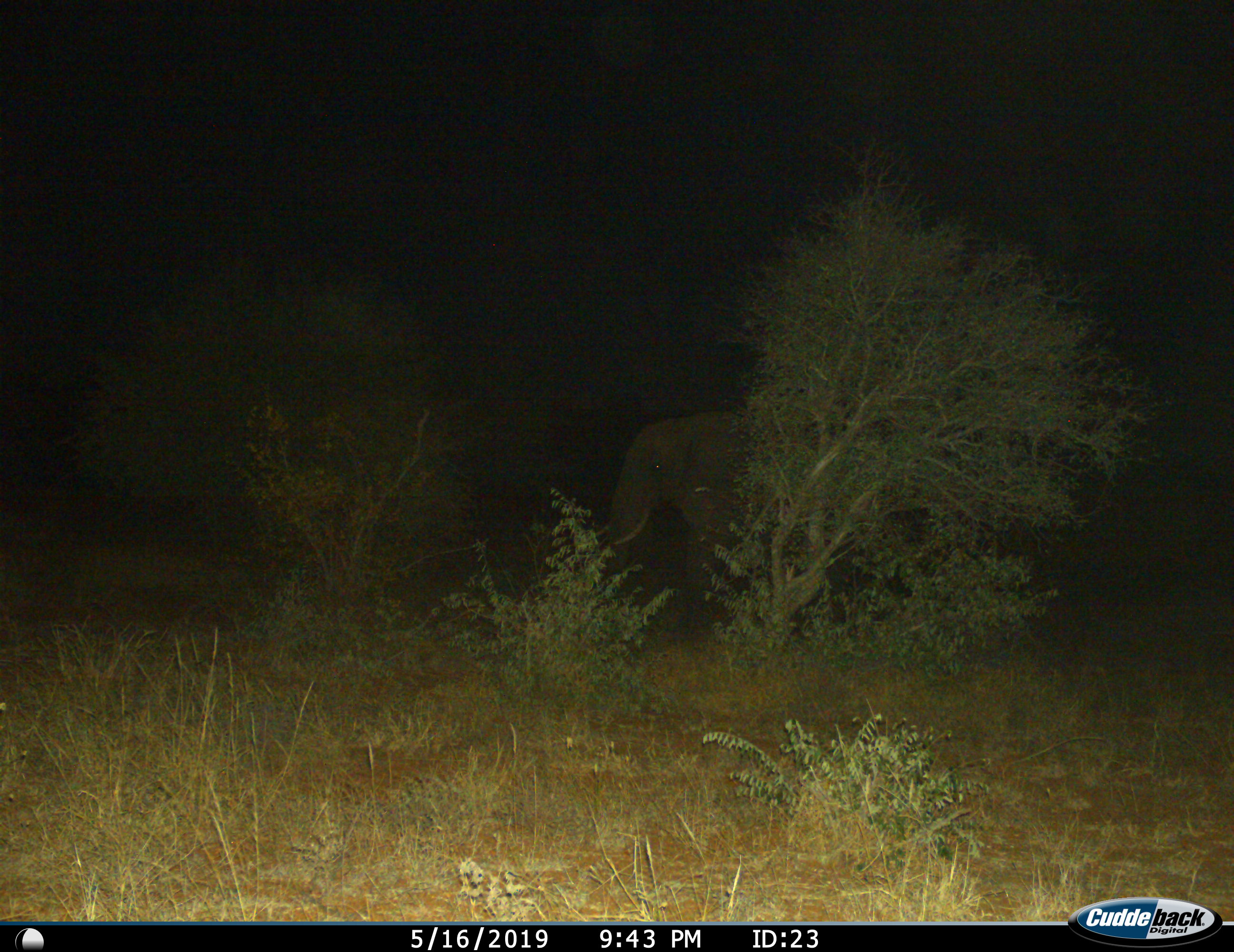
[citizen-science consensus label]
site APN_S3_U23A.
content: unidentified animal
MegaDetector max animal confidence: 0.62